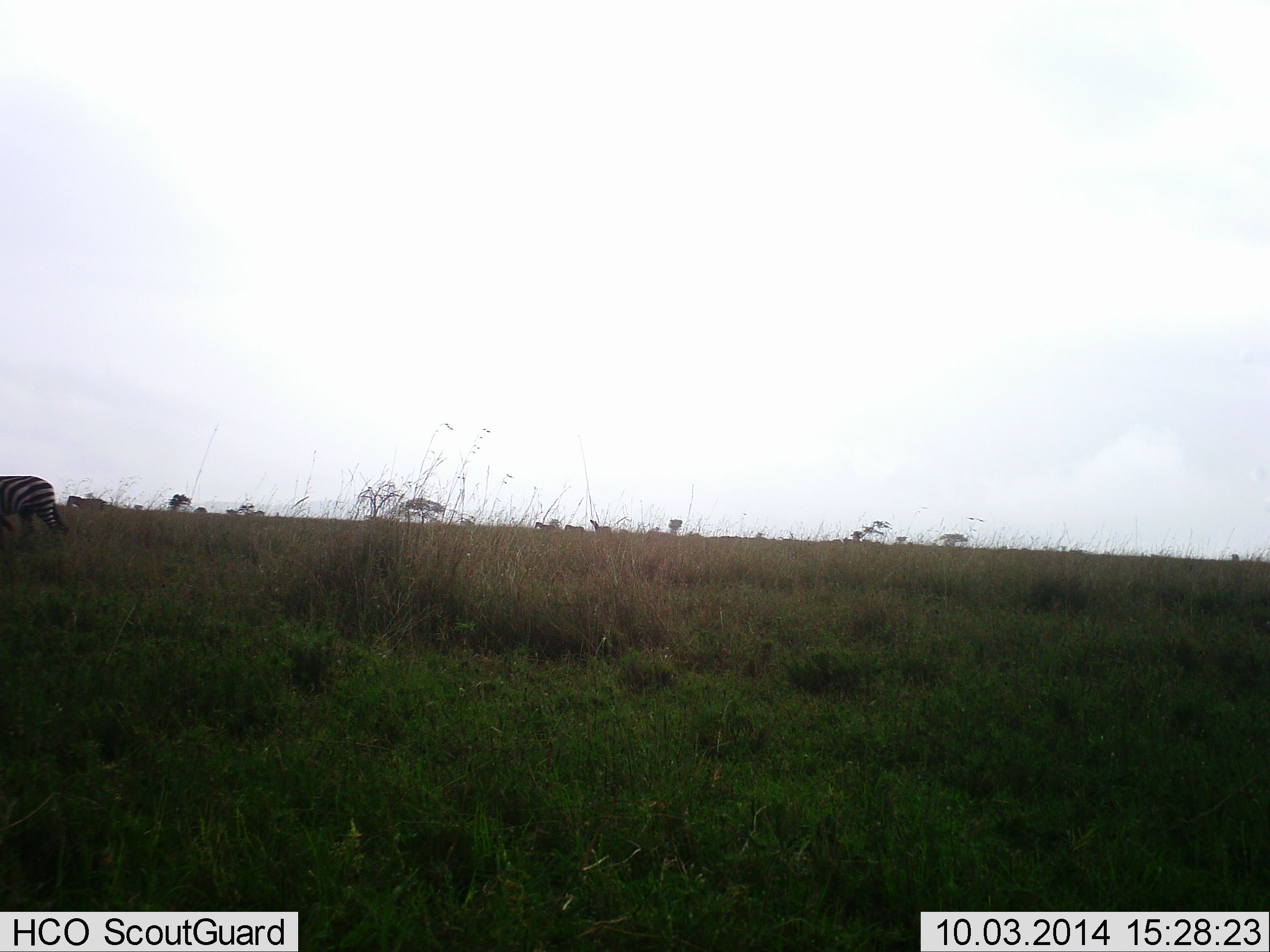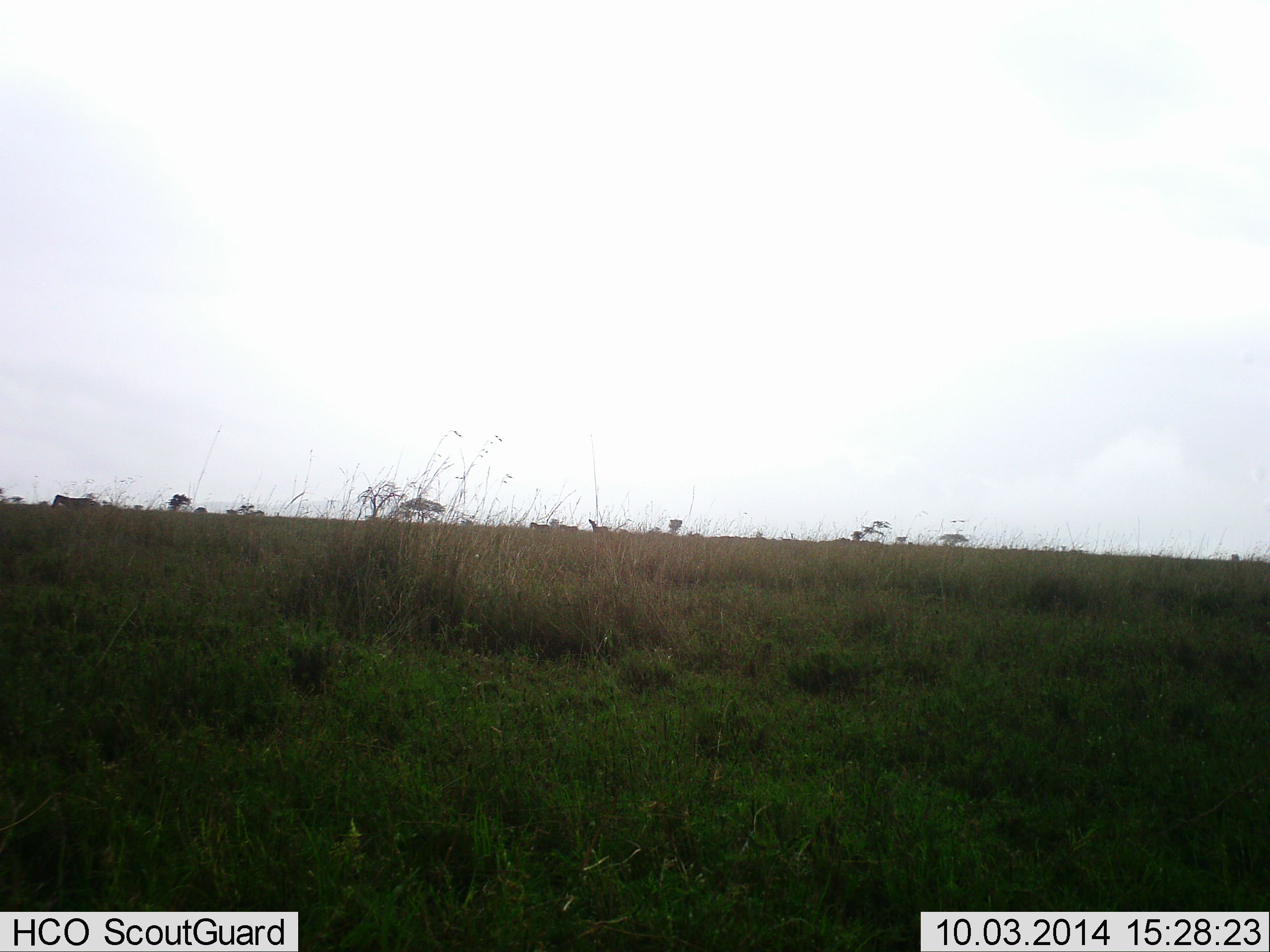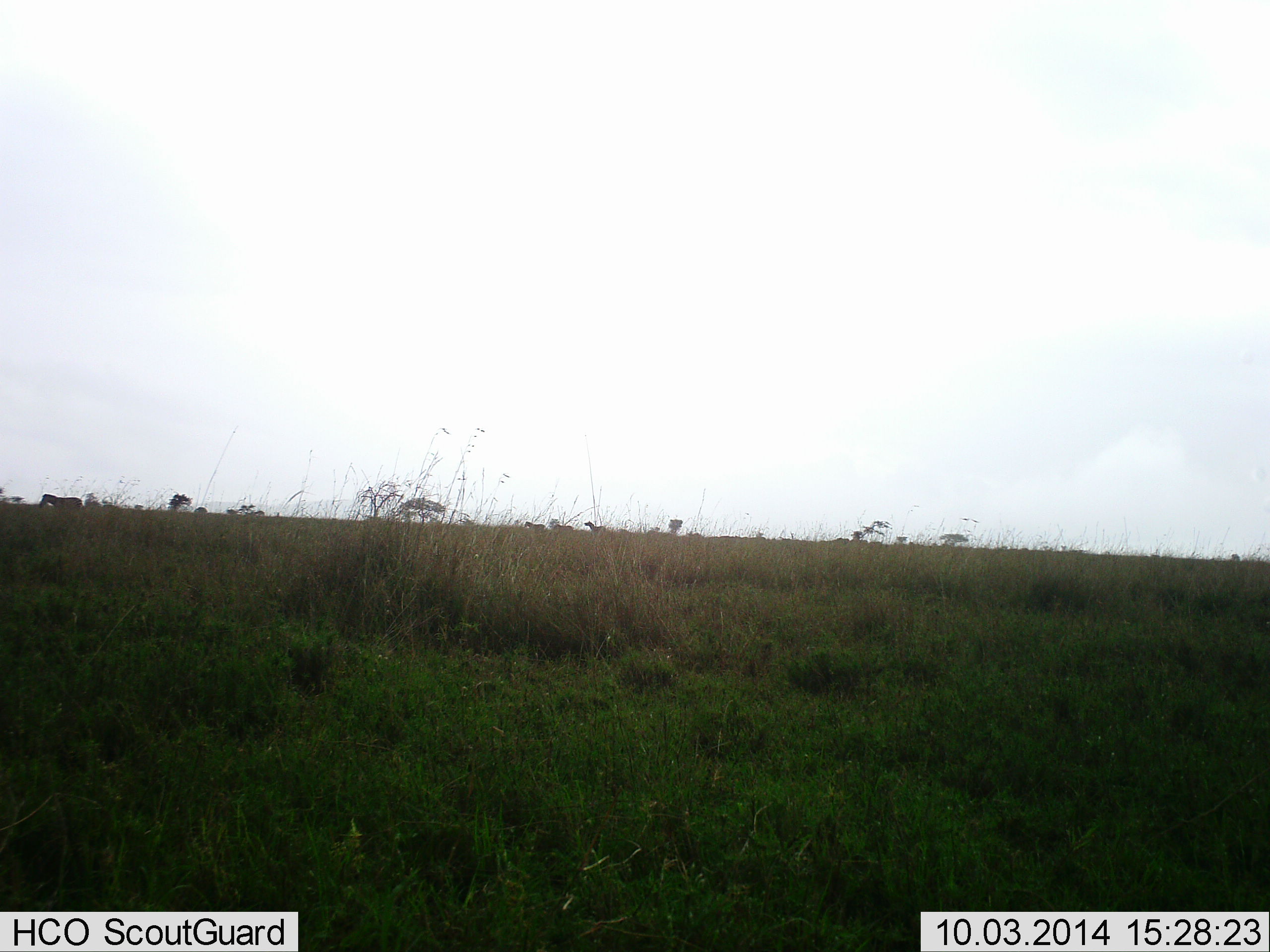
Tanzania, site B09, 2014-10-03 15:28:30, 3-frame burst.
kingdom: Animalia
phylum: Chordata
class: Mammalia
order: Perissodactyla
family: Equidae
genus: Equus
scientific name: Equus quagga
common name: plains zebra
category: zebra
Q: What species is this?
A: Zebra (plains zebra) (Equus quagga).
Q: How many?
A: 2.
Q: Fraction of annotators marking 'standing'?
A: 0%.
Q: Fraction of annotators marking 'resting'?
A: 0%.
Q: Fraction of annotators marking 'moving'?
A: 100%.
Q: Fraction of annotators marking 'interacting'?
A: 0%.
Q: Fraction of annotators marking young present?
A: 0%.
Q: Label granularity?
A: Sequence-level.